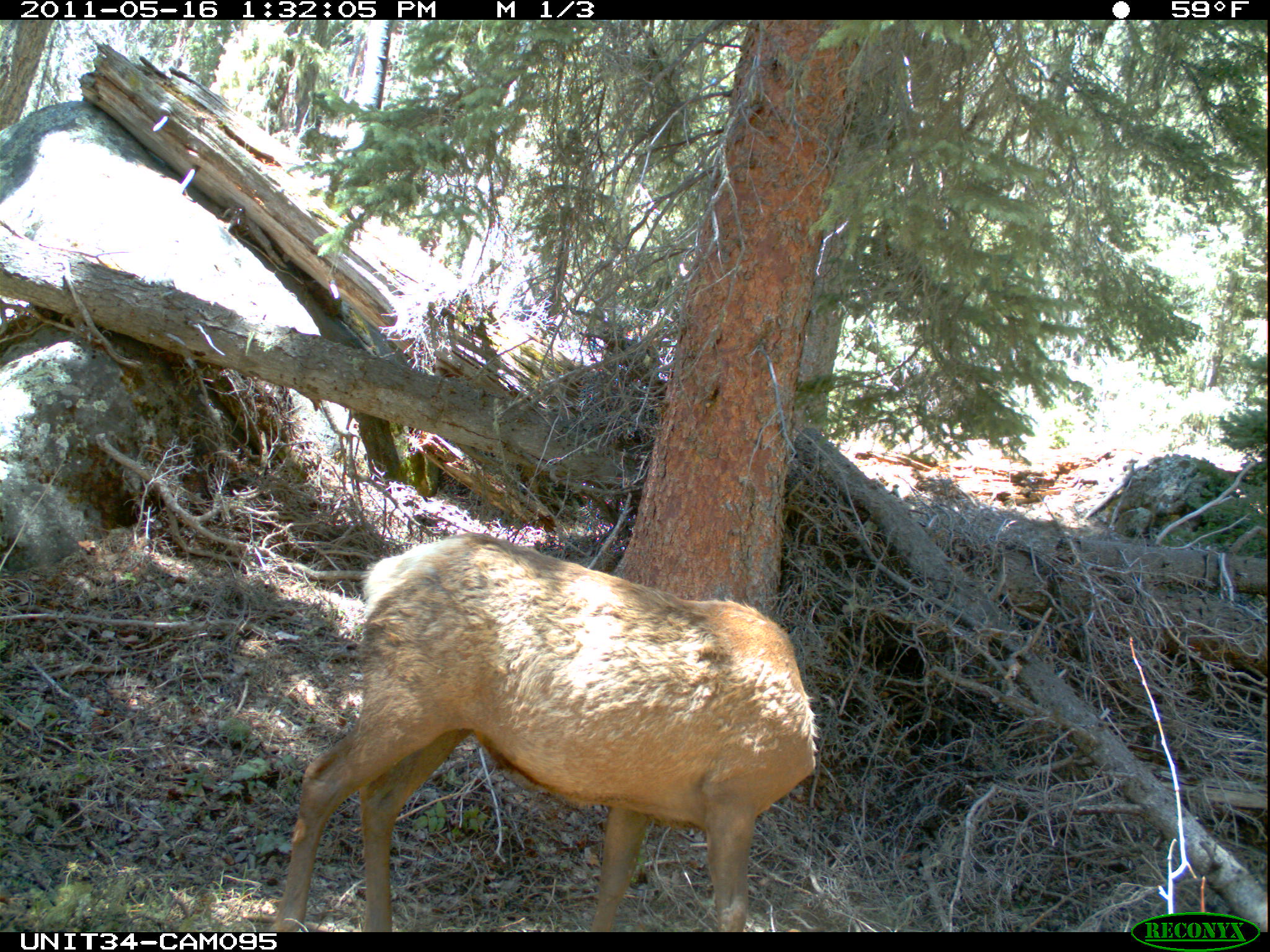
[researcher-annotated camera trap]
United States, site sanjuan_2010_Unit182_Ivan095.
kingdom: Animalia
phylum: Chordata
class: Mammalia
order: Artiodactyla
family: Cervidae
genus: Cervus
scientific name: Cervus elaphus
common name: red deer